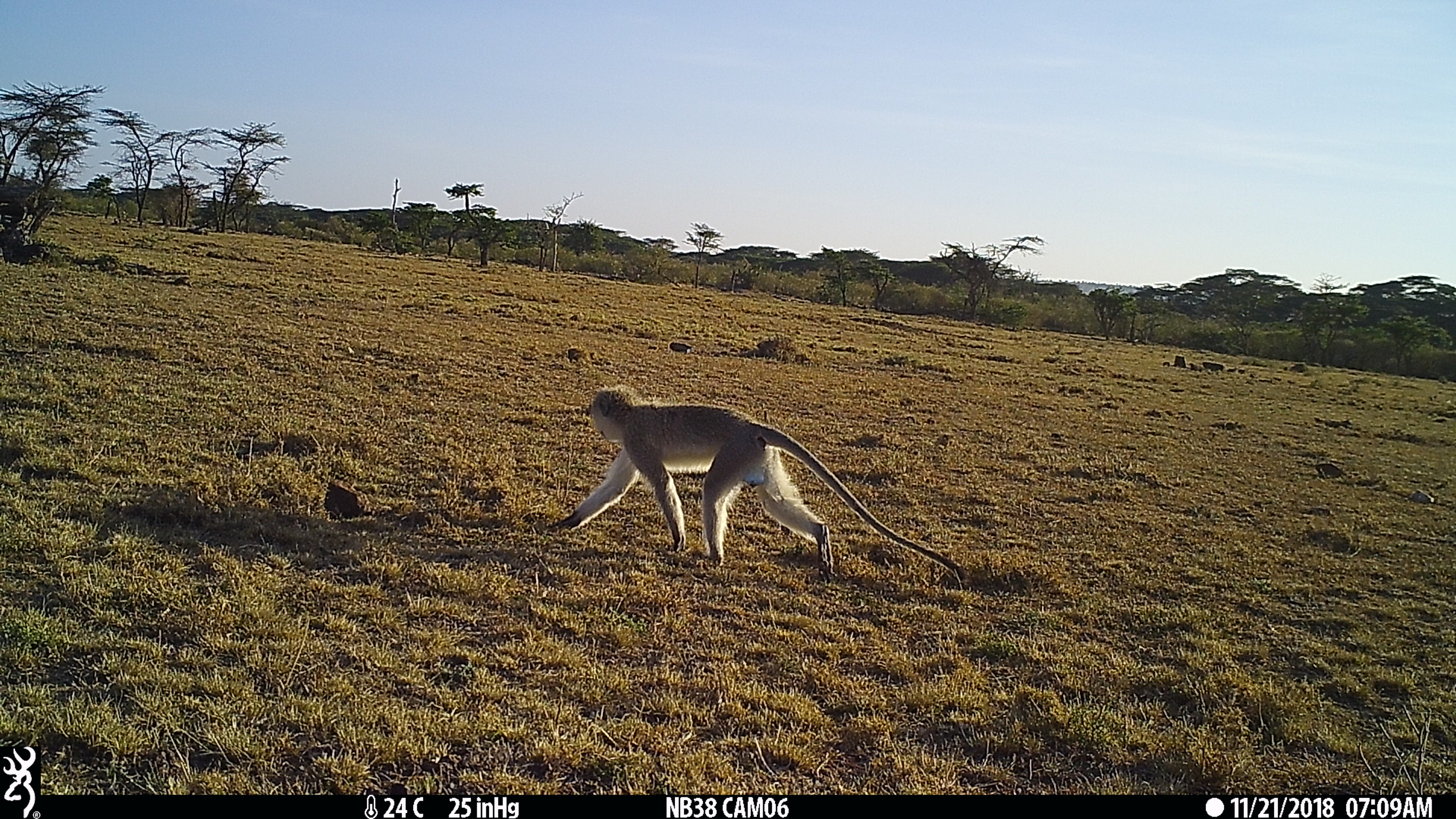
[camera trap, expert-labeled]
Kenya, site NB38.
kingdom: Animalia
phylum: Chordata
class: Mammalia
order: Primates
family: Cercopithecidae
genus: Chlorocebus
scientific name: Chlorocebus pygerythrus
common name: vervet monkey